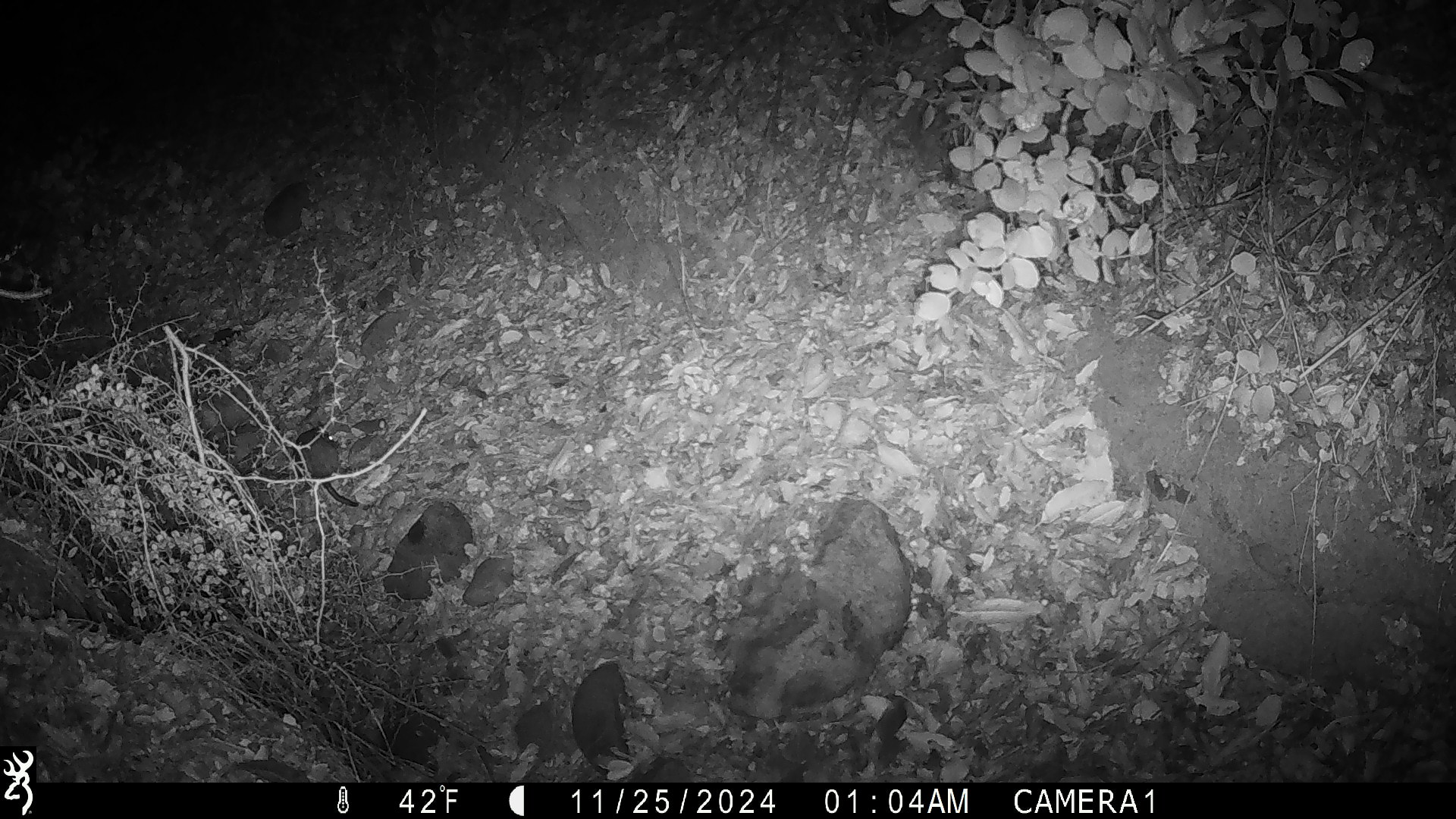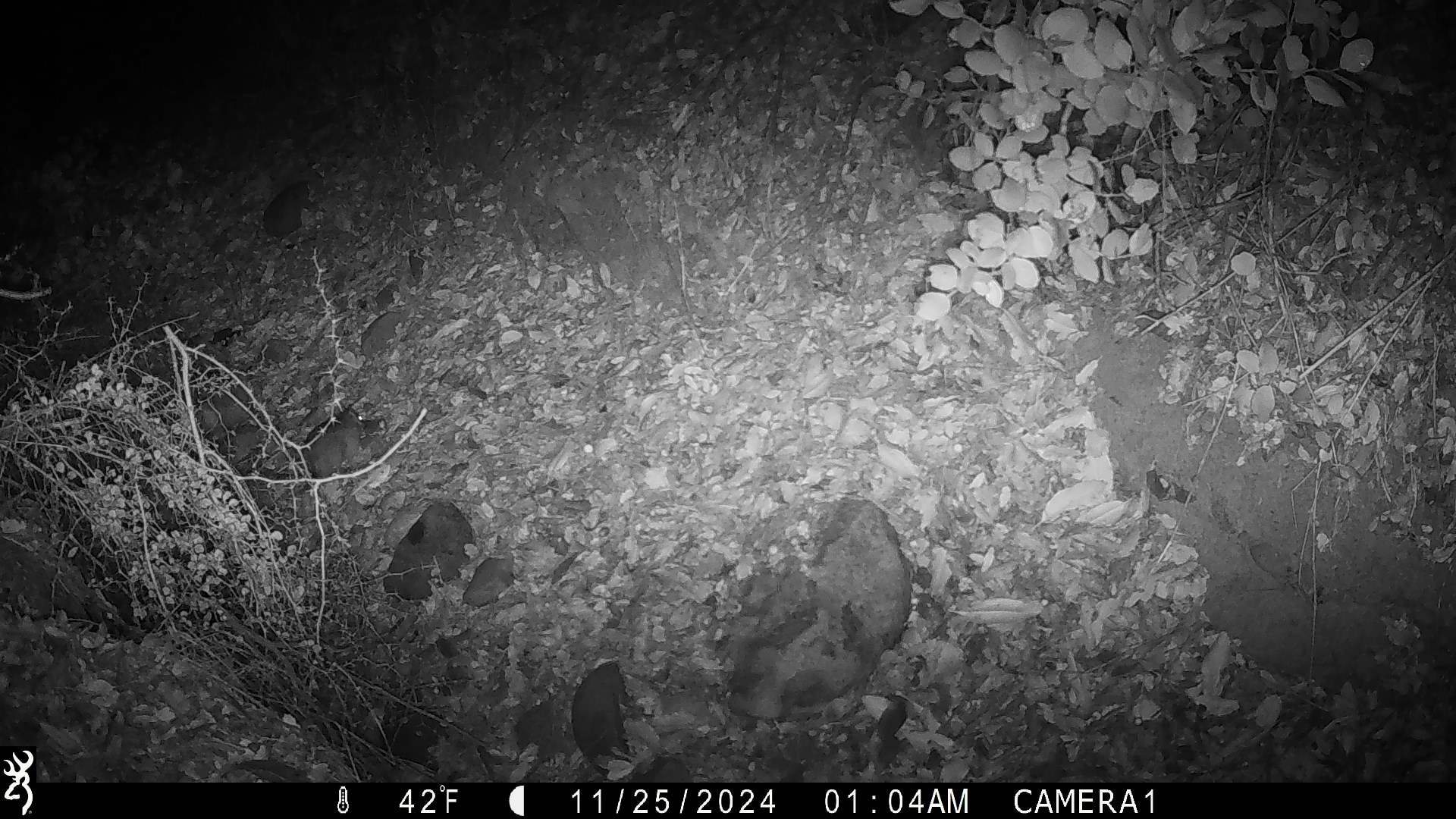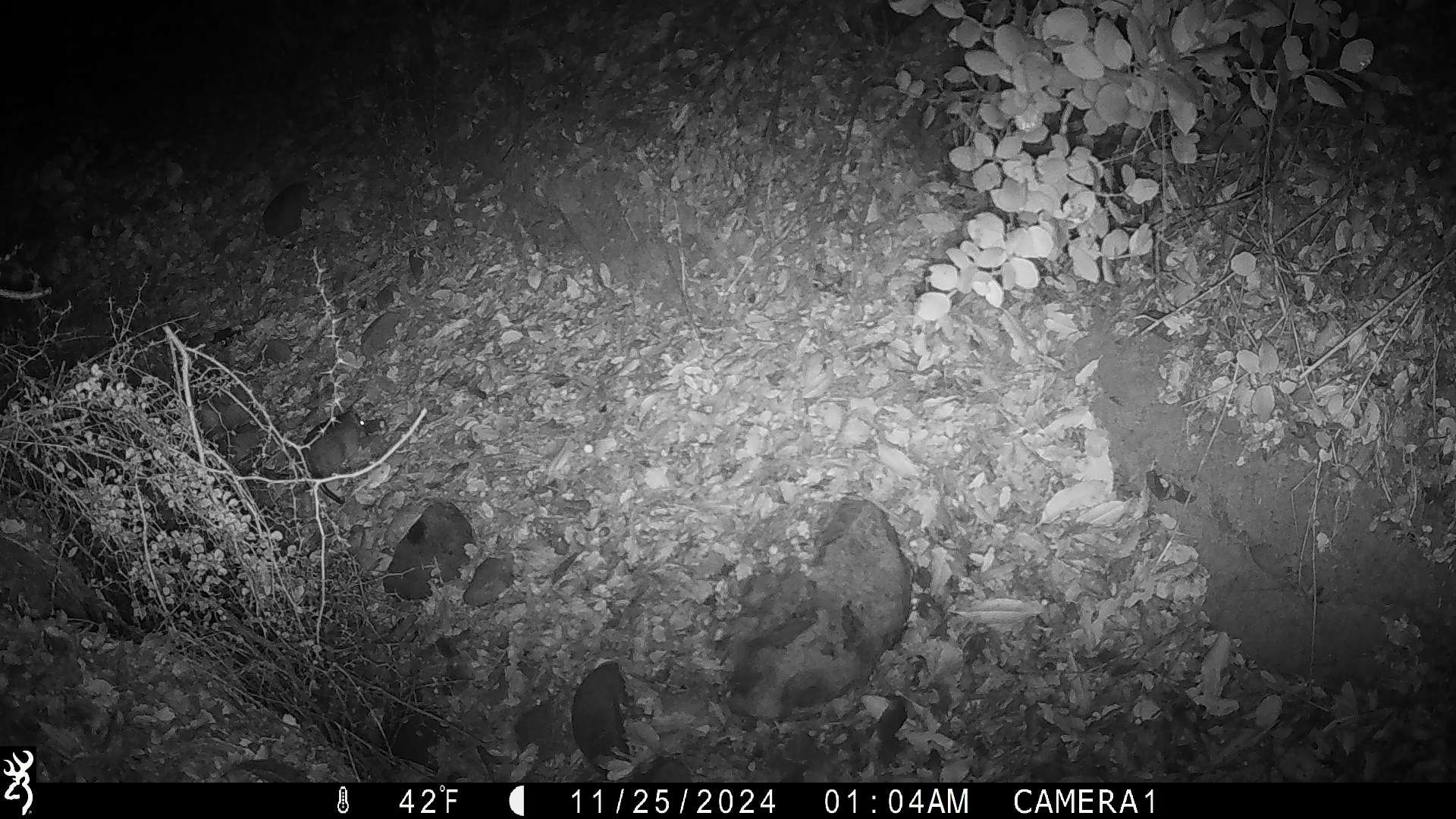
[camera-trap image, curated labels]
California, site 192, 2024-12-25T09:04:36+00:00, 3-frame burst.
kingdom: Animalia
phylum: Chordata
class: Mammalia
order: Rodentia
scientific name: Rodentia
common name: mouse or rat